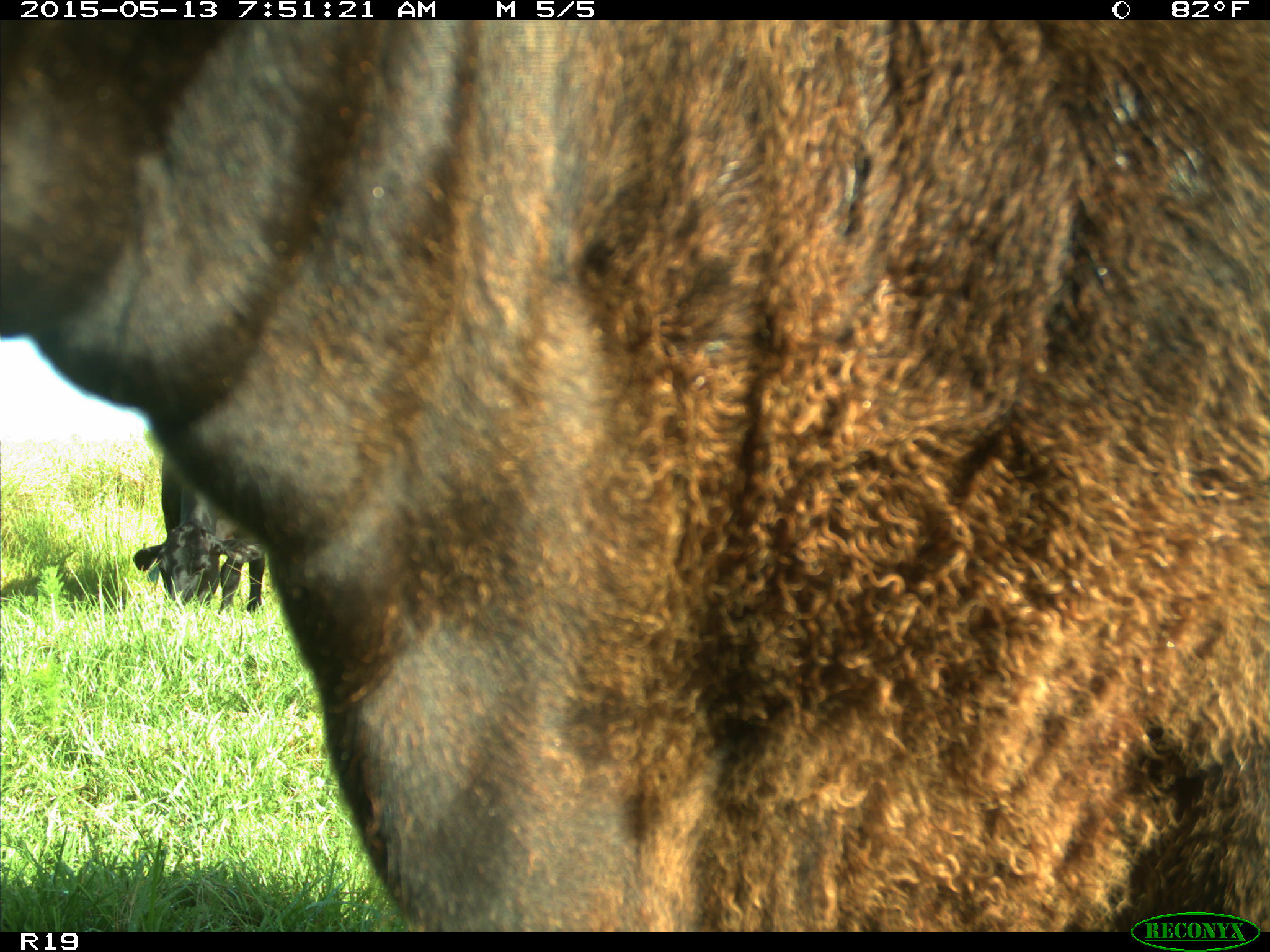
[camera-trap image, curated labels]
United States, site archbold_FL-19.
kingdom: Animalia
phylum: Chordata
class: Mammalia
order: Artiodactyla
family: Bovidae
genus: Bos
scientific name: Bos taurus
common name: domestic cow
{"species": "Bos taurus (domestic cow)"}